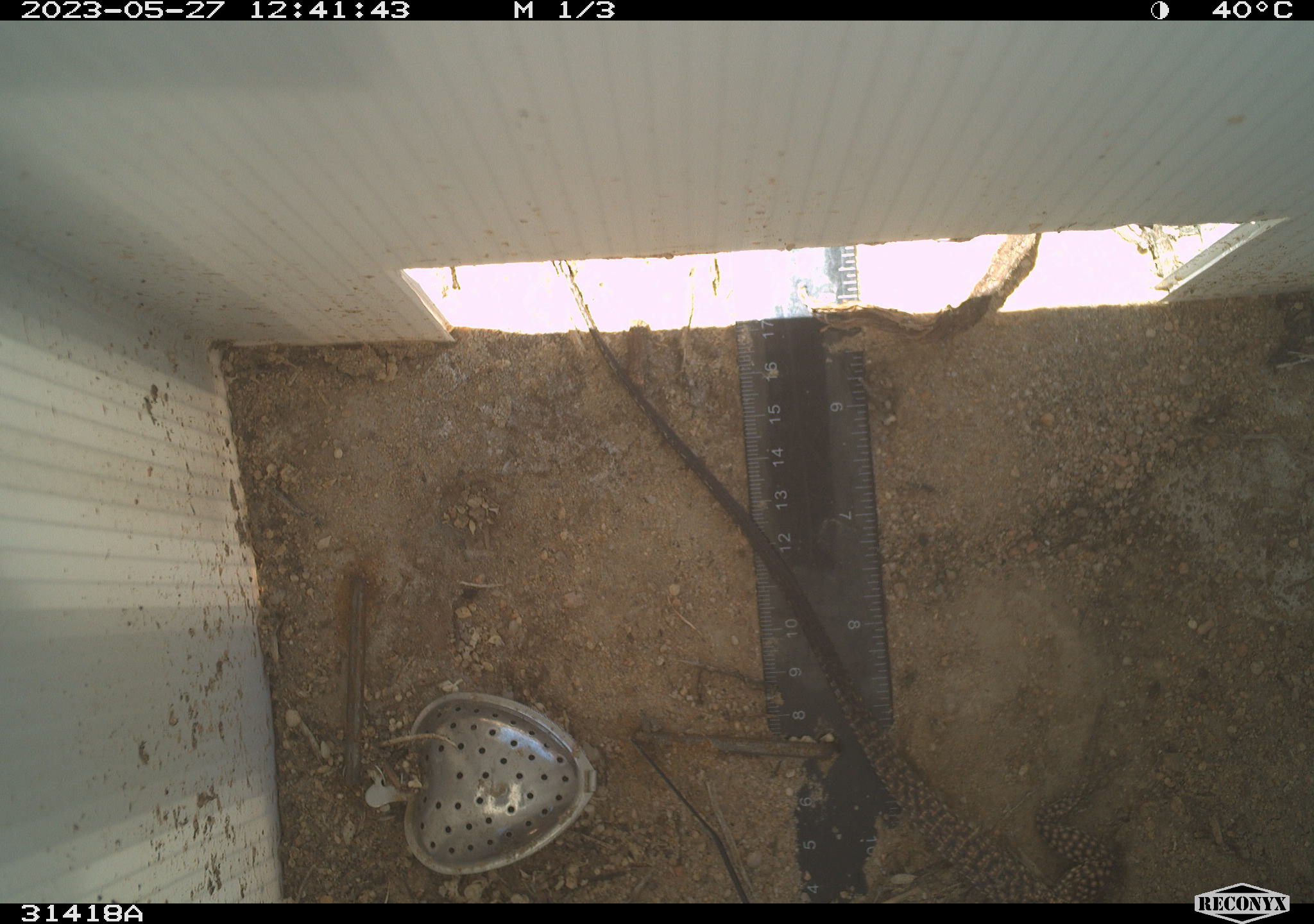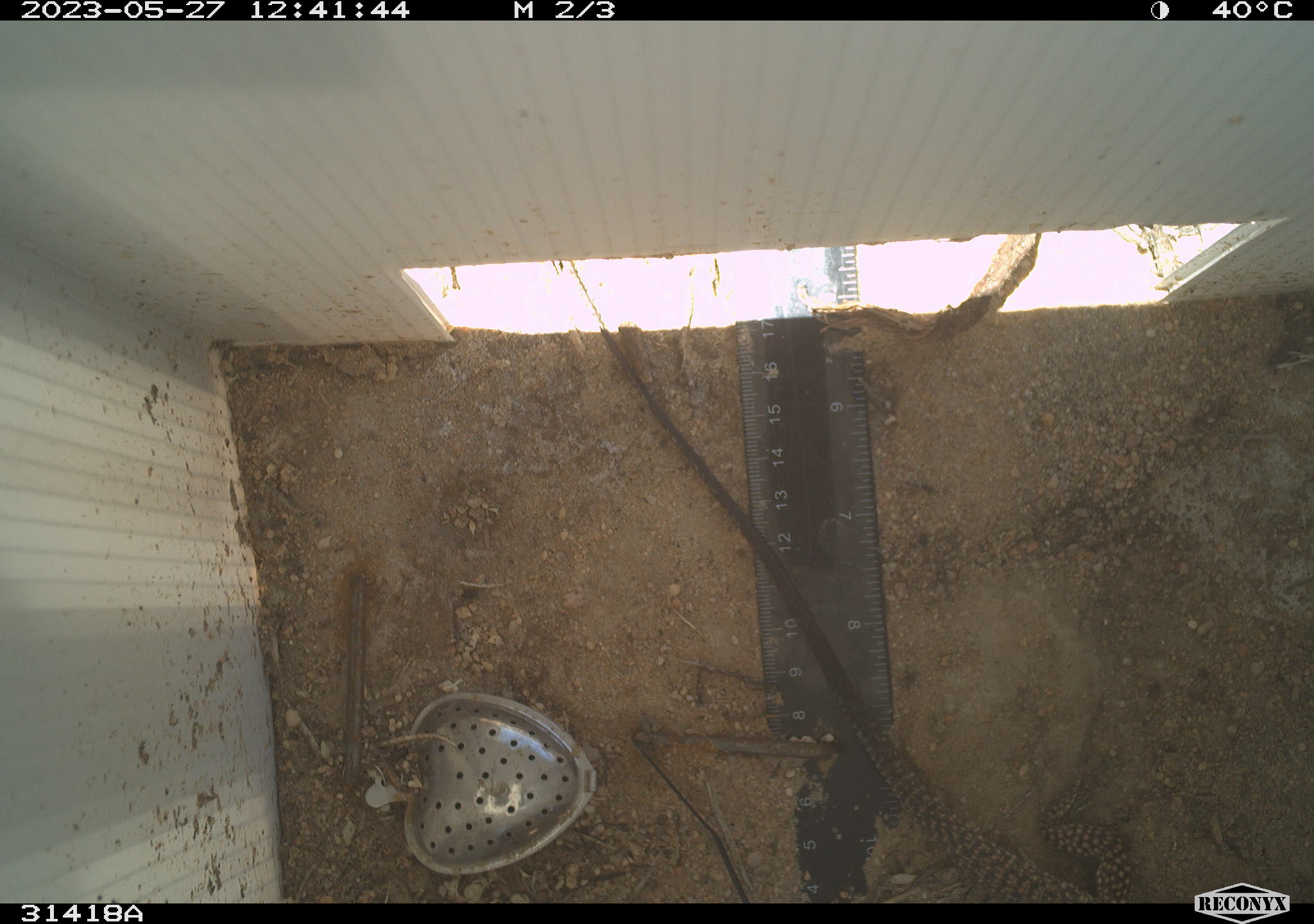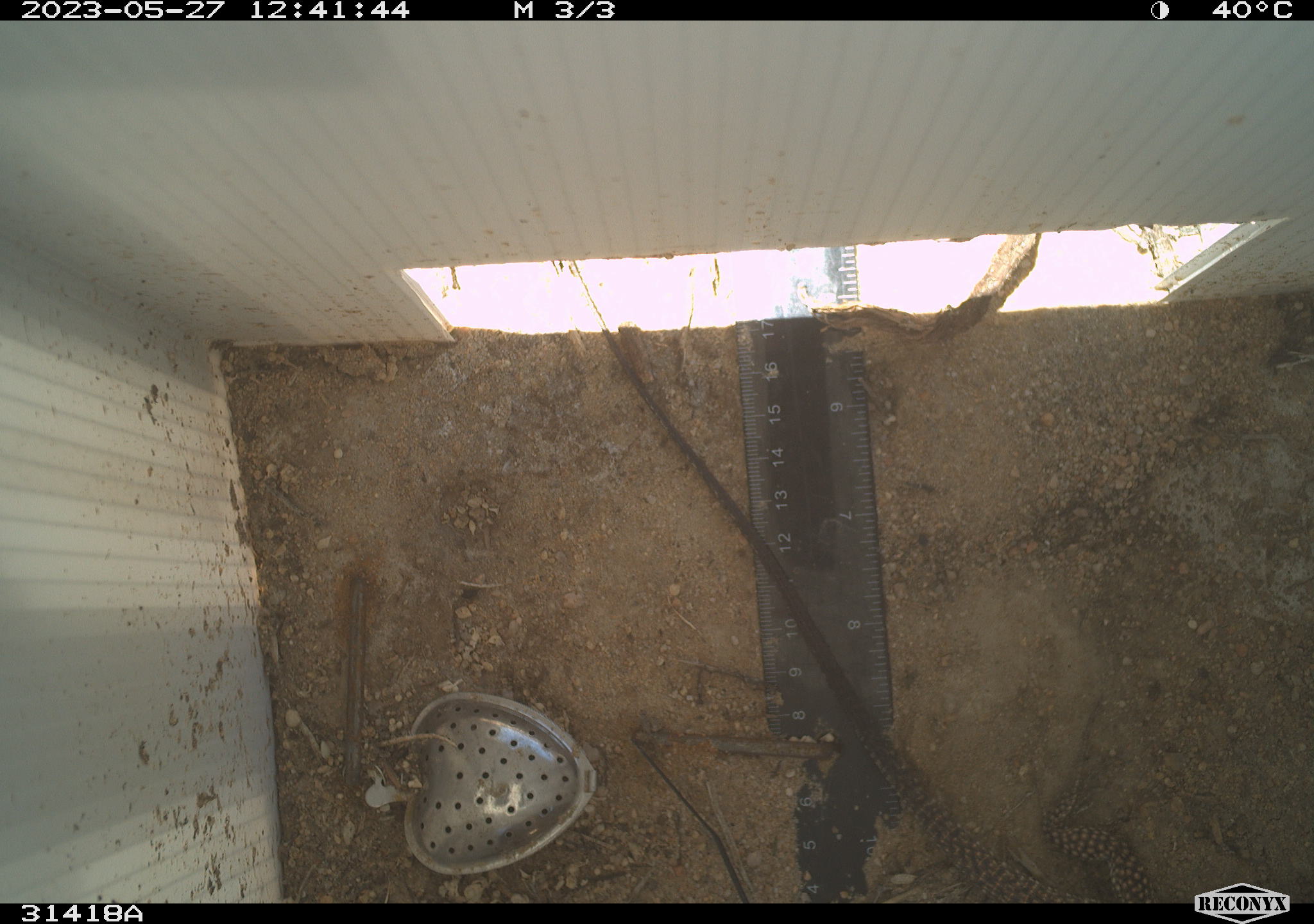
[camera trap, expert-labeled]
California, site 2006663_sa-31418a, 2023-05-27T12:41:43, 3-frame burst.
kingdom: Animalia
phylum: Chordata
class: Reptilia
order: Squamata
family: Teiidae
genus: Aspidoscelis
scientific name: Aspidoscelis tigris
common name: western whiptail